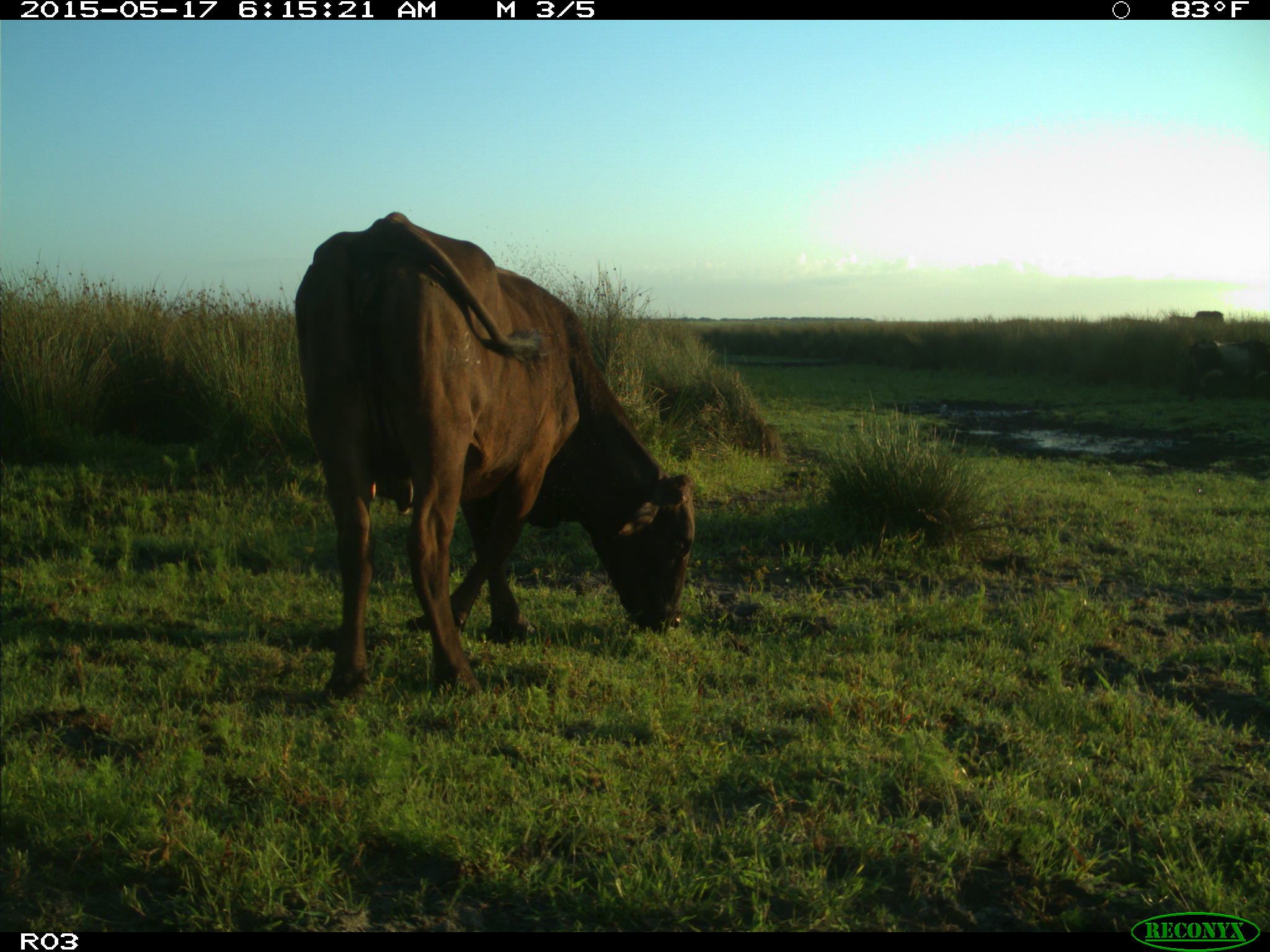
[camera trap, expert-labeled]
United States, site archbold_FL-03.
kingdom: Animalia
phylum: Chordata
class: Mammalia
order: Artiodactyla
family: Bovidae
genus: Bos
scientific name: Bos taurus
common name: domestic cow